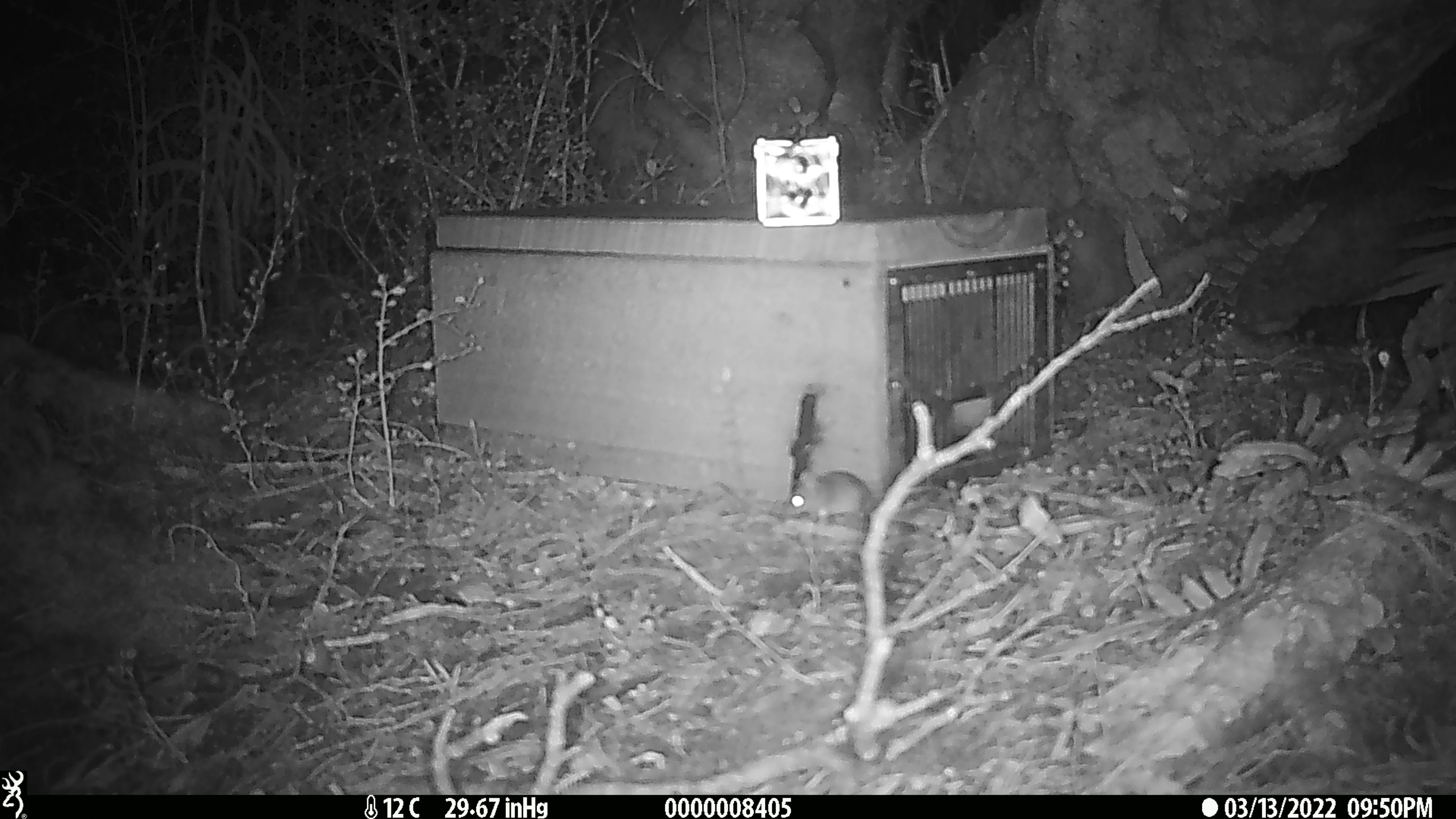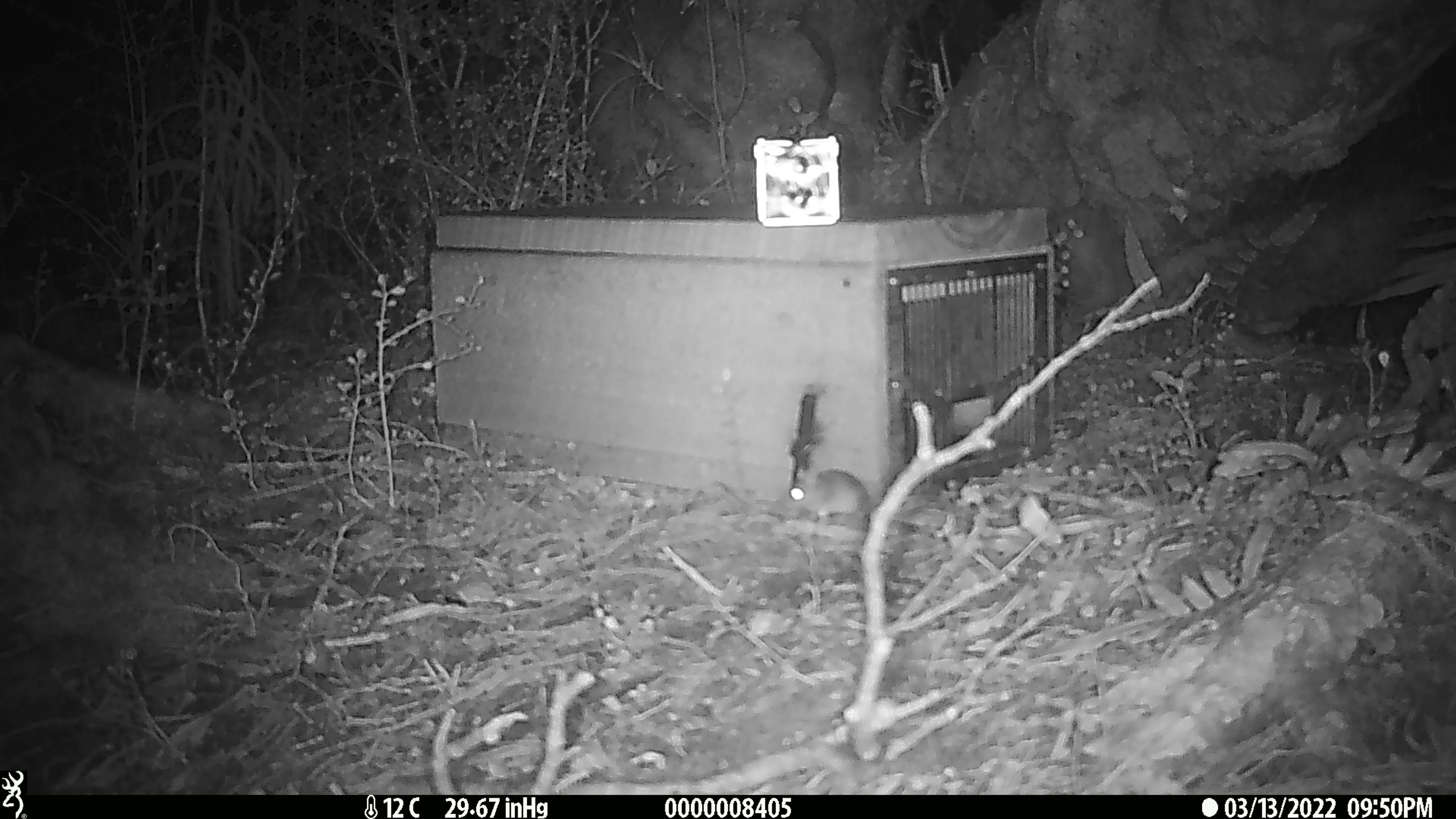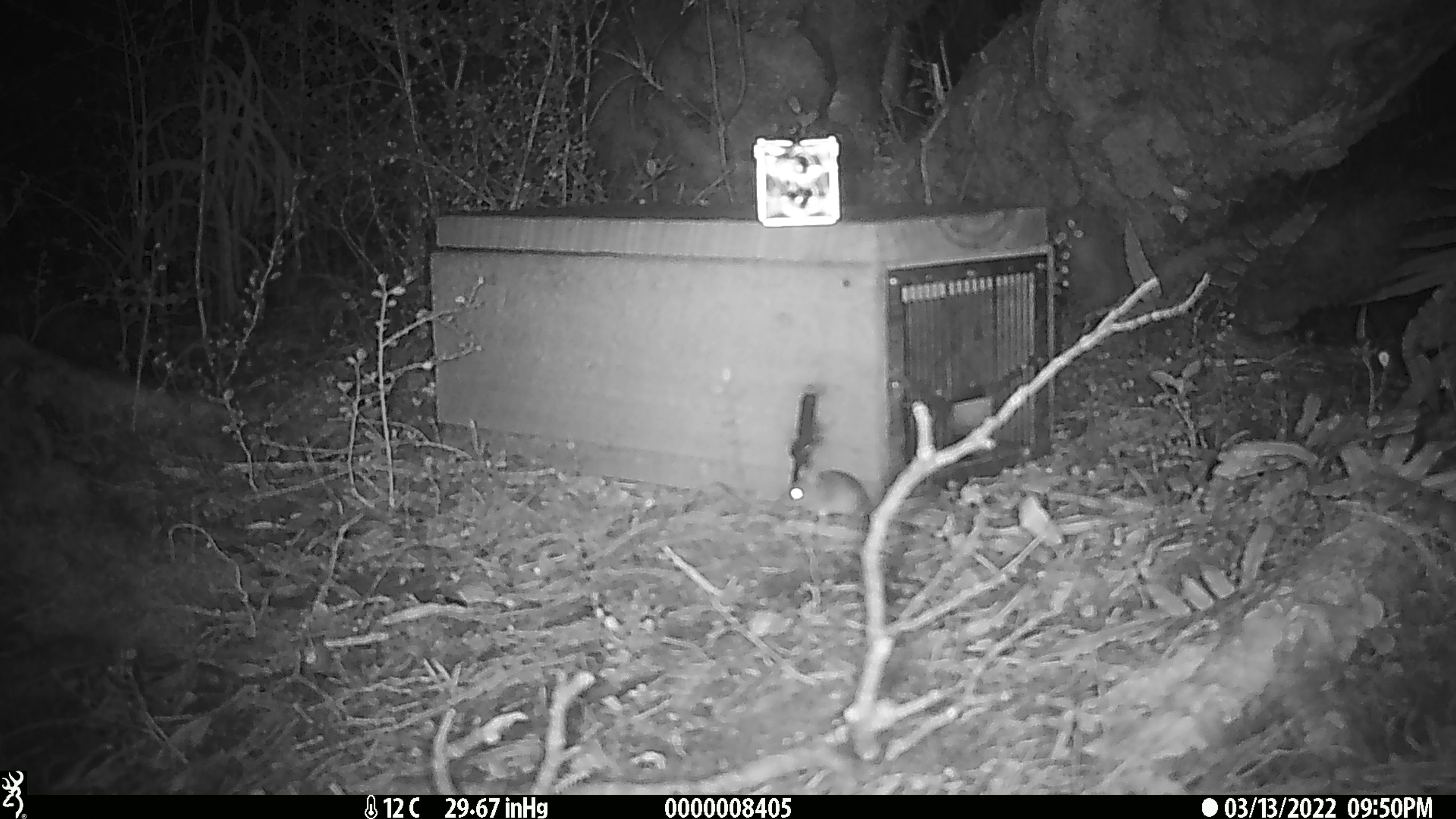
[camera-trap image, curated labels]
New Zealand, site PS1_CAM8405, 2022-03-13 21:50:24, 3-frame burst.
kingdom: Animalia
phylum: Chordata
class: Mammalia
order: Rodentia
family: Muridae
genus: Mus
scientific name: Mus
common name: mouse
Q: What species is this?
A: Mouse (Mus).